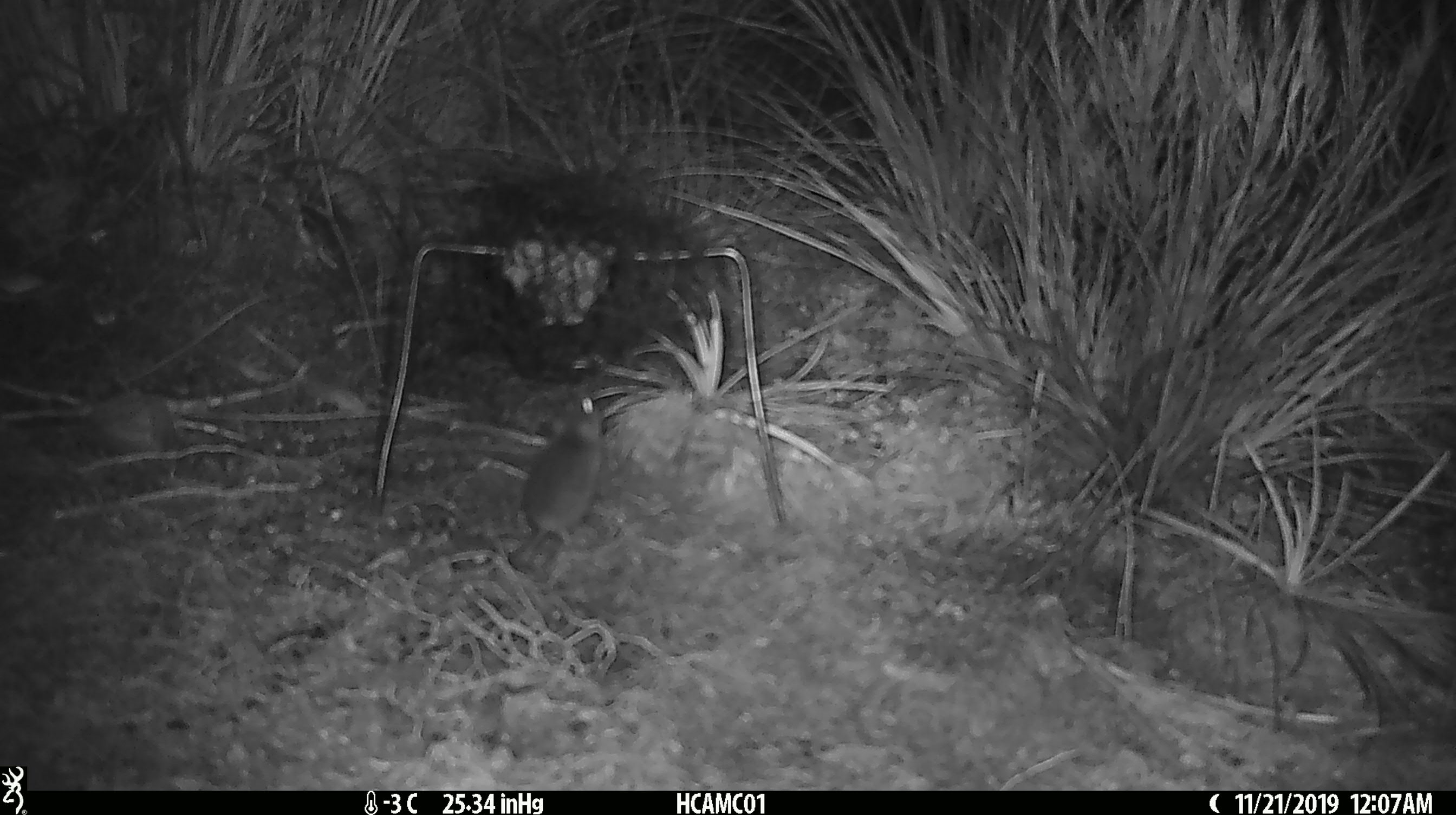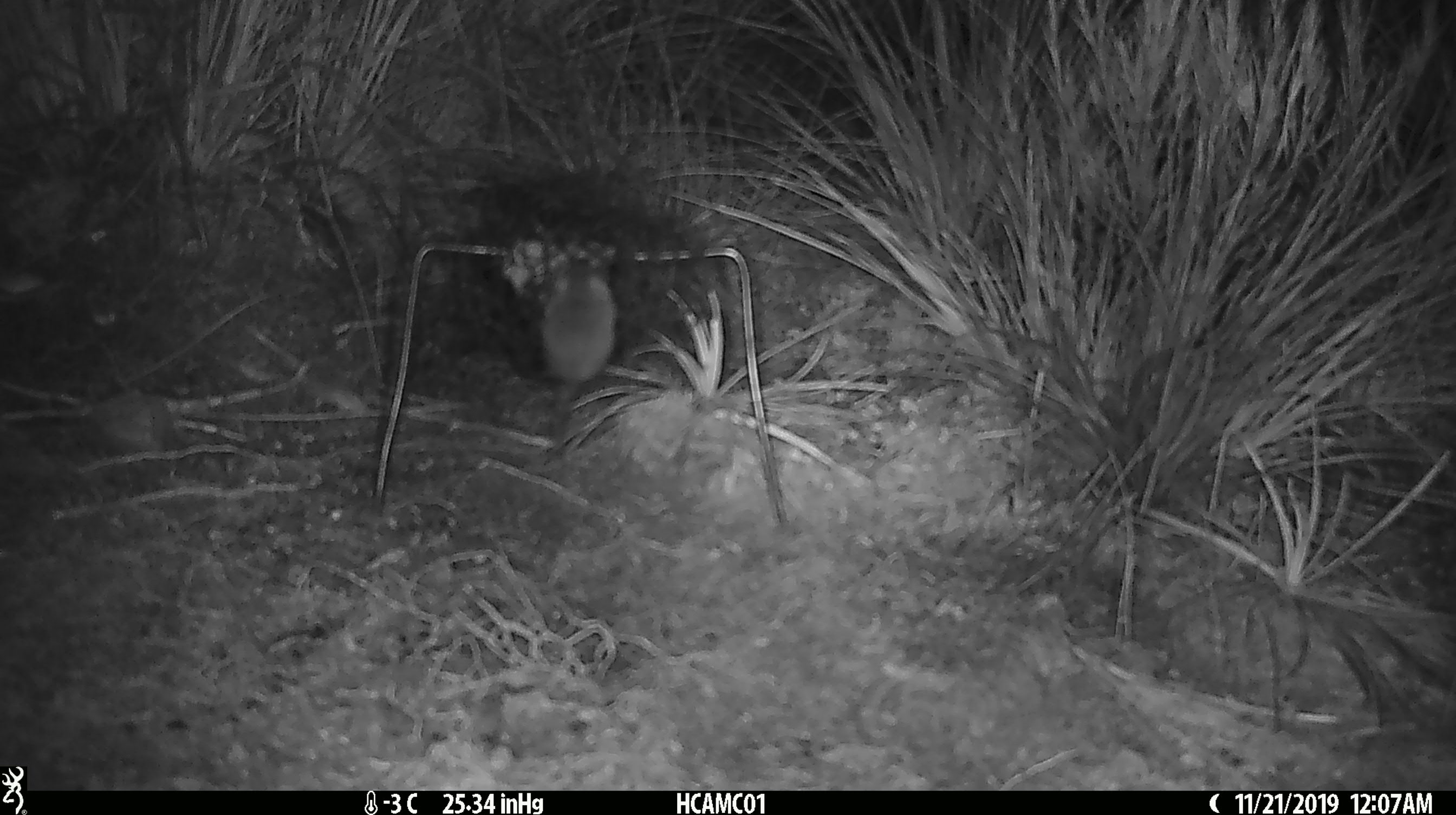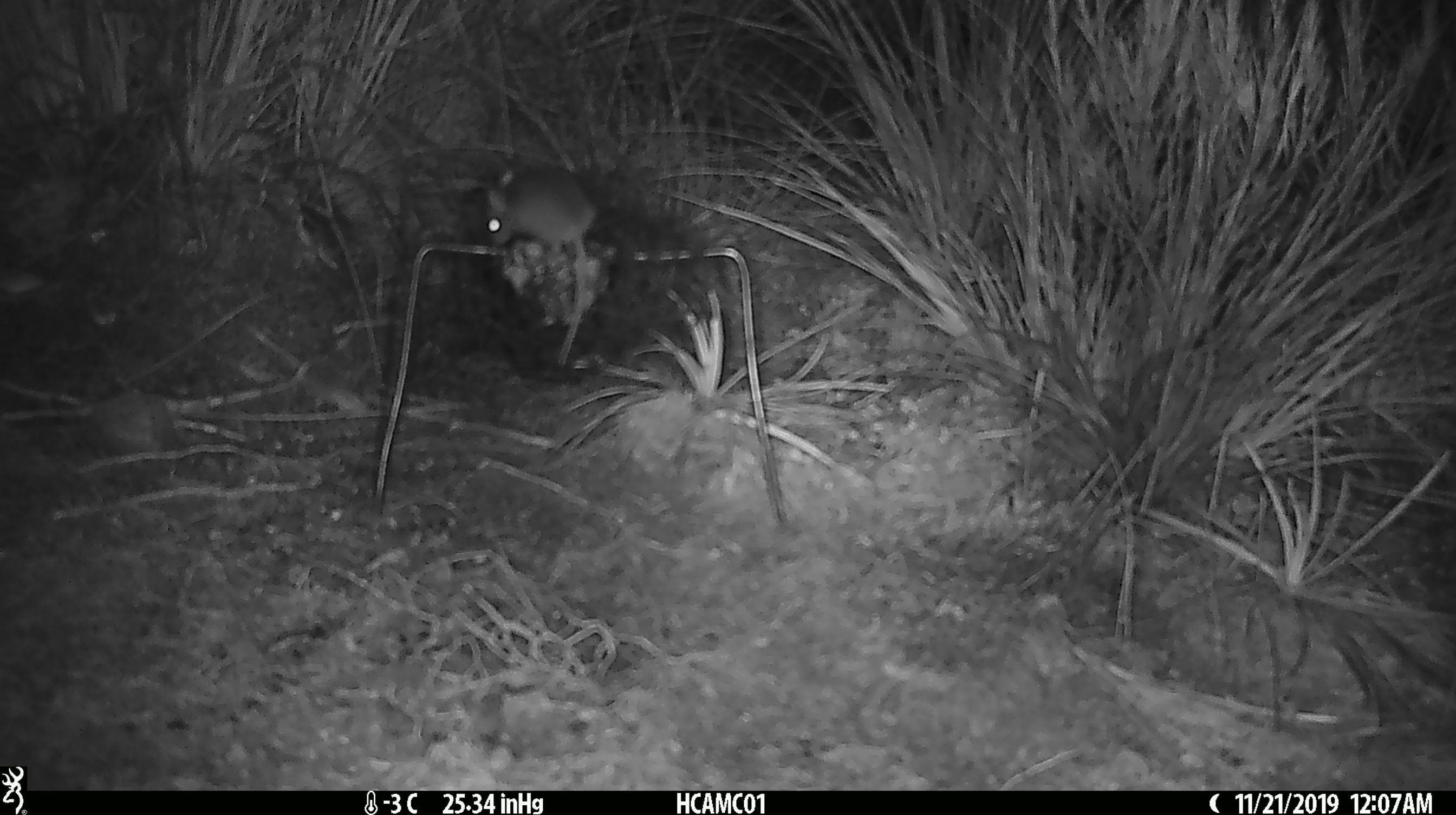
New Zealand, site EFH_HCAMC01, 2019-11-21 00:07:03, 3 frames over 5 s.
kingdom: Animalia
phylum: Chordata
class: Mammalia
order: Rodentia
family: Muridae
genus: Mus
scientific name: Mus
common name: mouse